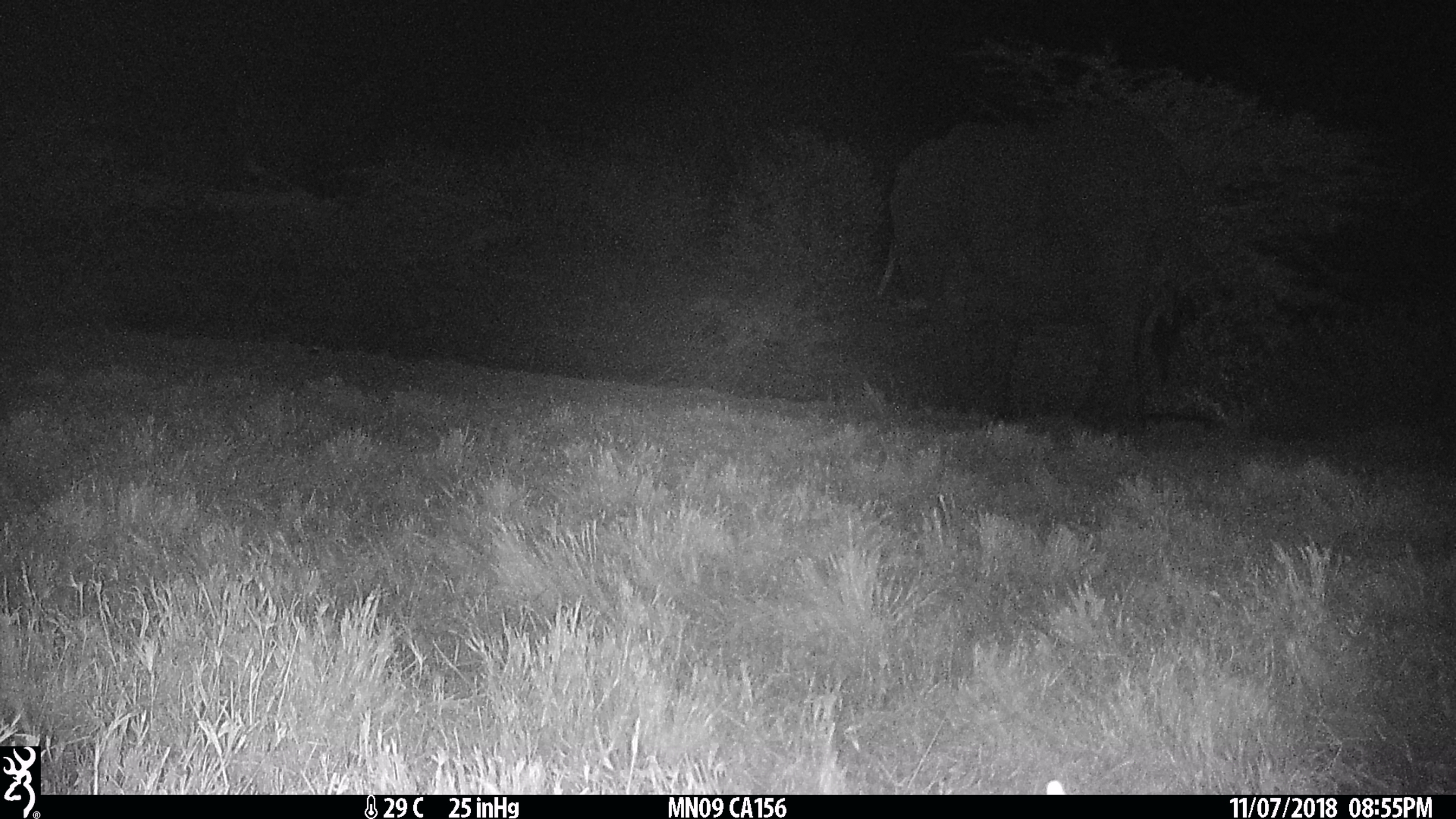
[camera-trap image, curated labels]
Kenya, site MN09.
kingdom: Animalia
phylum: Chordata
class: Mammalia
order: Proboscidea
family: Elephantidae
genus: Loxodonta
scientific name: Loxodonta africana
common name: elephant